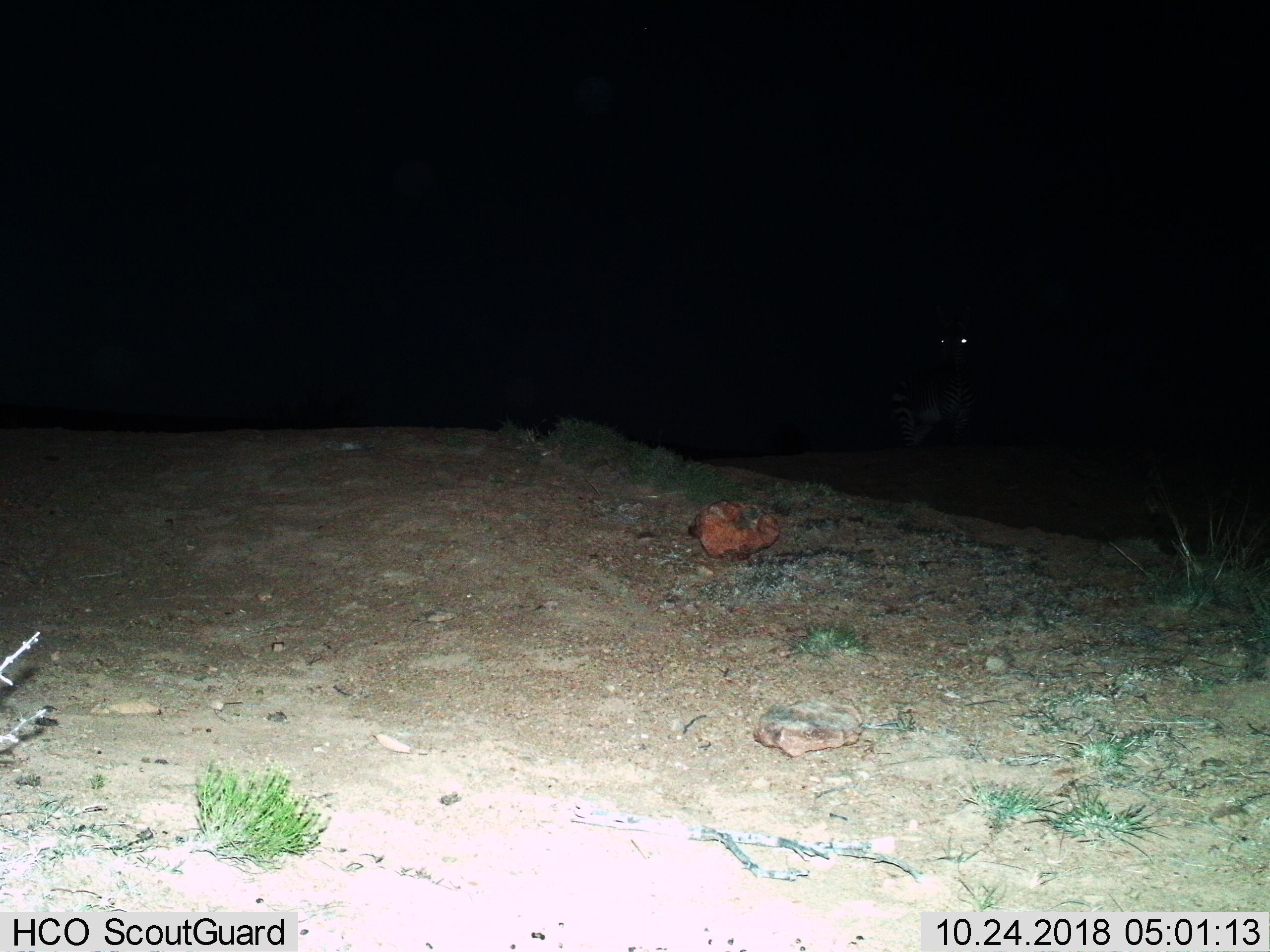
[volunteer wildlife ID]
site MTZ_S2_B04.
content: unidentified animal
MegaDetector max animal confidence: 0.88